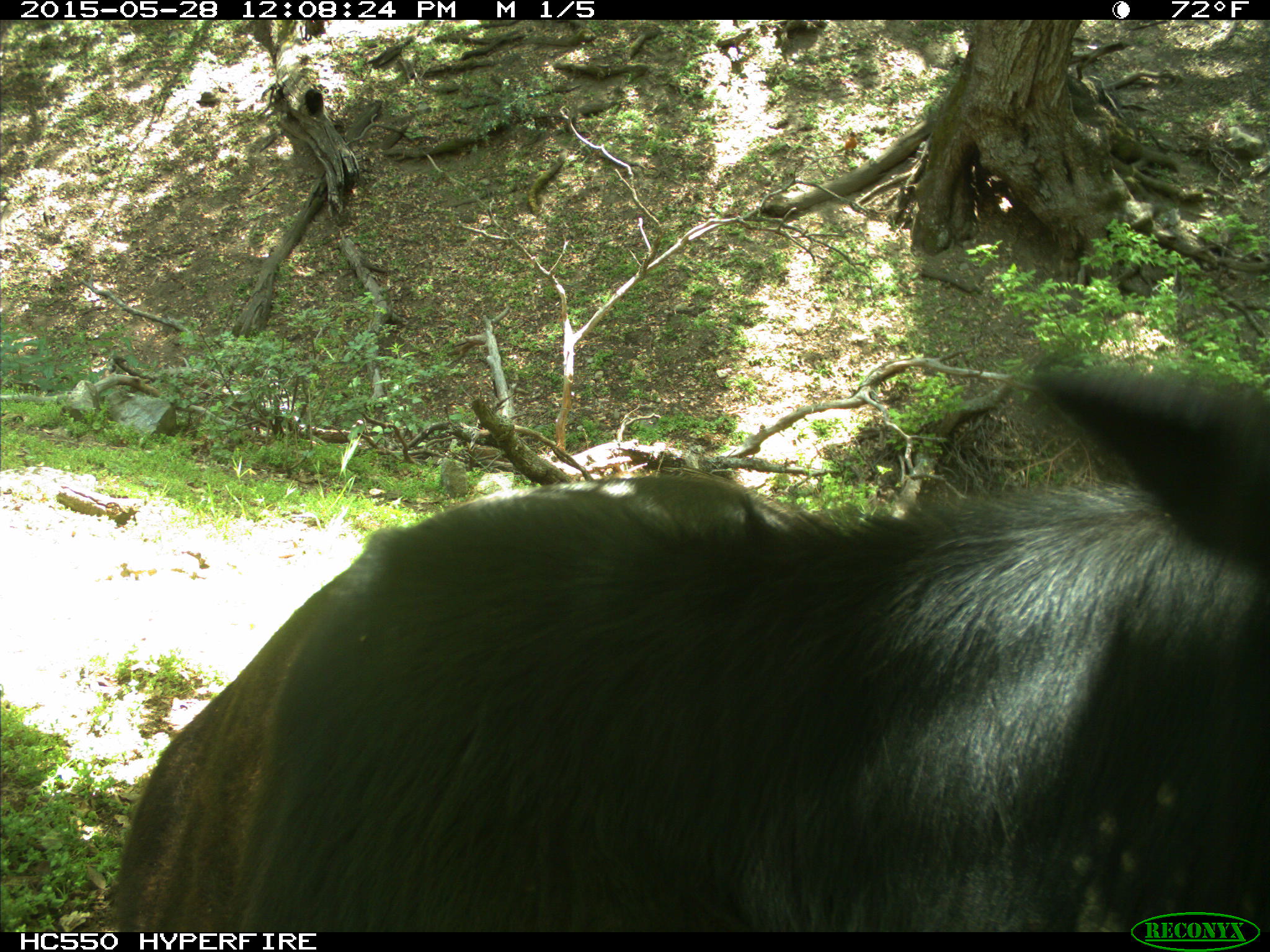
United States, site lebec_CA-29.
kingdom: Animalia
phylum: Chordata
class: Mammalia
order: Artiodactyla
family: Bovidae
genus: Bos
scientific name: Bos taurus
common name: domestic cow